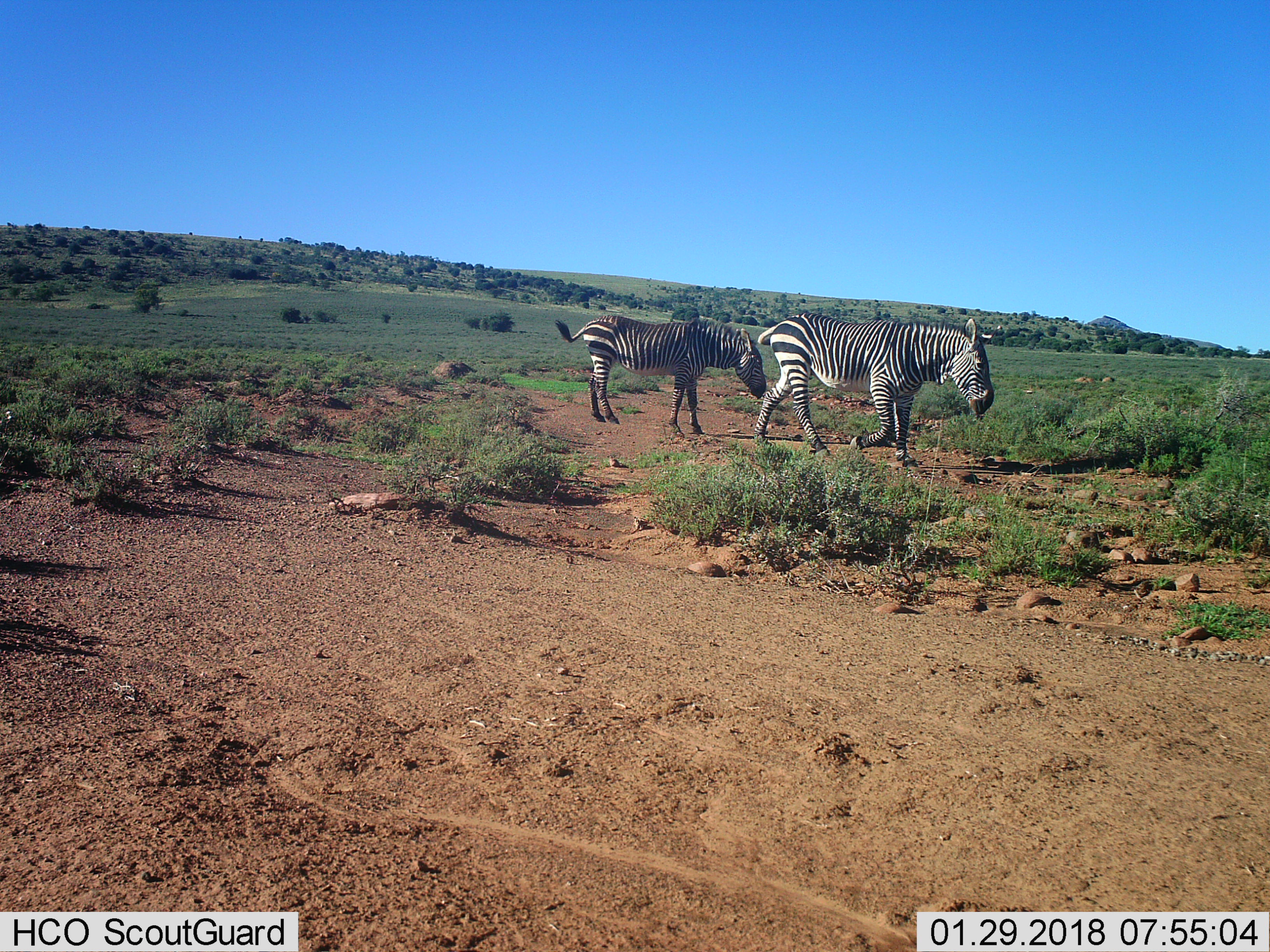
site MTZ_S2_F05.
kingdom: Animalia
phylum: Chordata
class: Mammalia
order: Perissodactyla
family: Equidae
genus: Equus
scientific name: Equus zebra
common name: mountain zebra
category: zebramountain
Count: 2.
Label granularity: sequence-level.